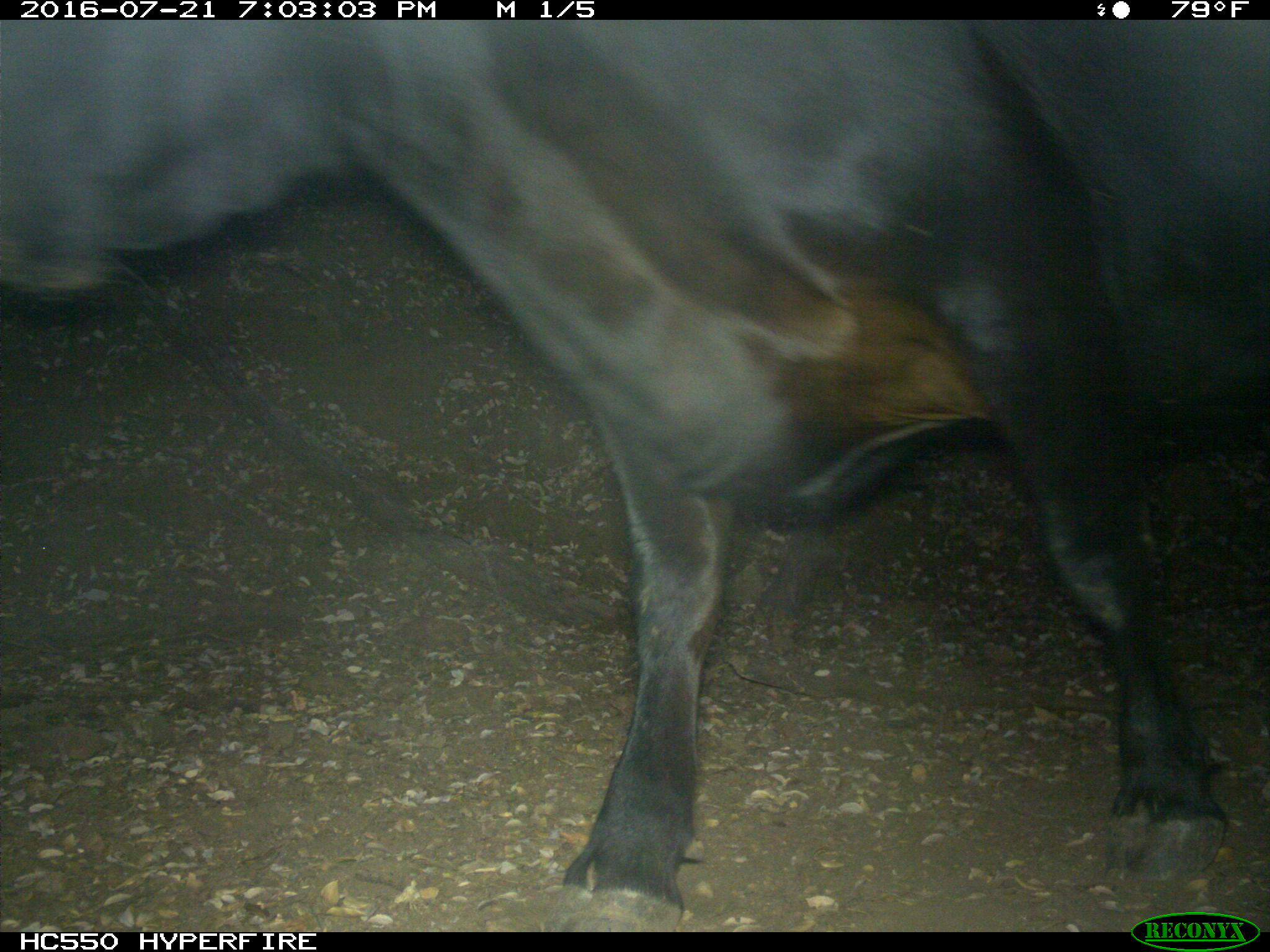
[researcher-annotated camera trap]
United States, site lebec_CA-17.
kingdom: Animalia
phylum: Chordata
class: Mammalia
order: Artiodactyla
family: Bovidae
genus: Bos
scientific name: Bos taurus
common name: domestic cow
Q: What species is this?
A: Bos taurus (domestic cow).